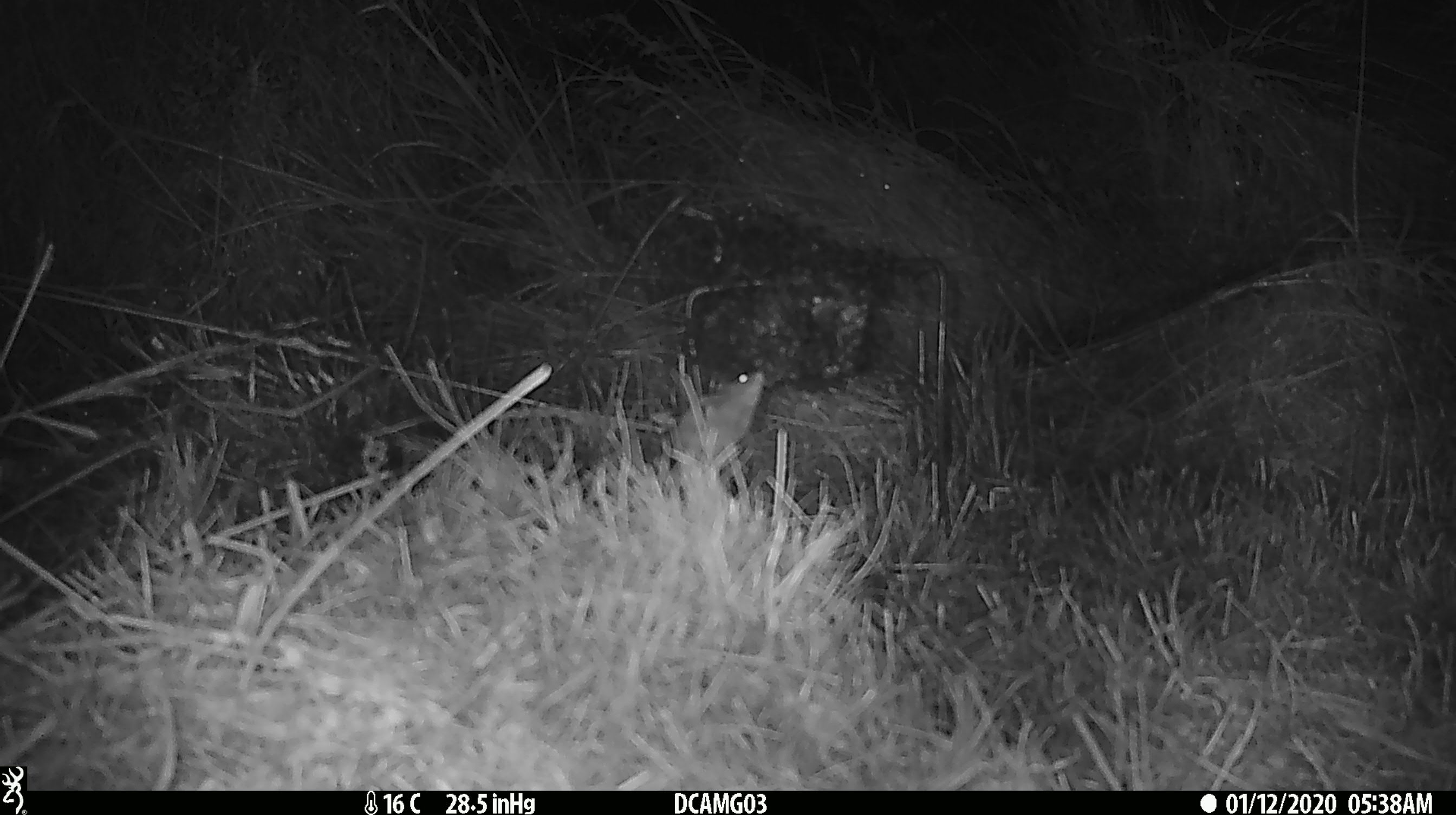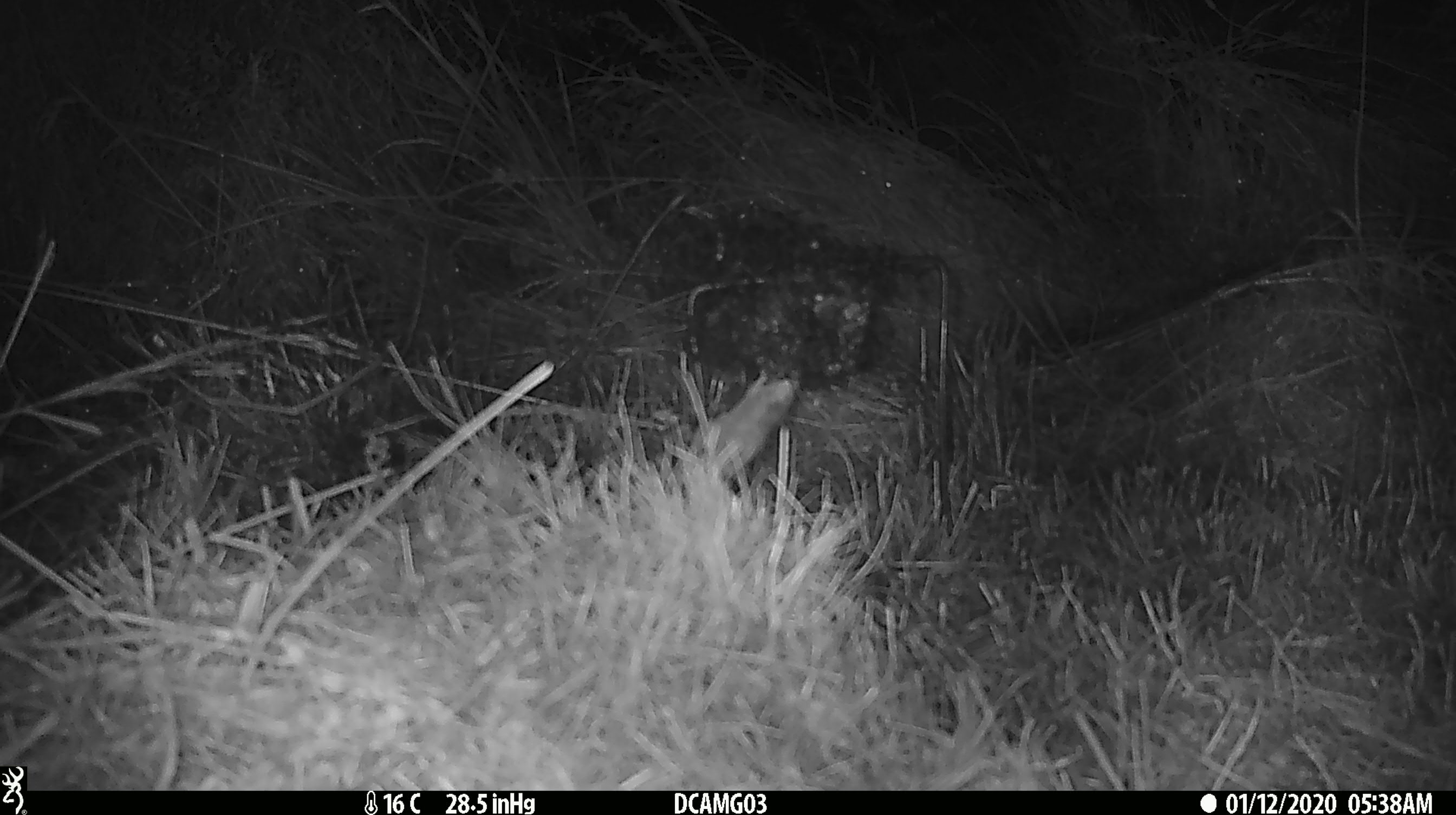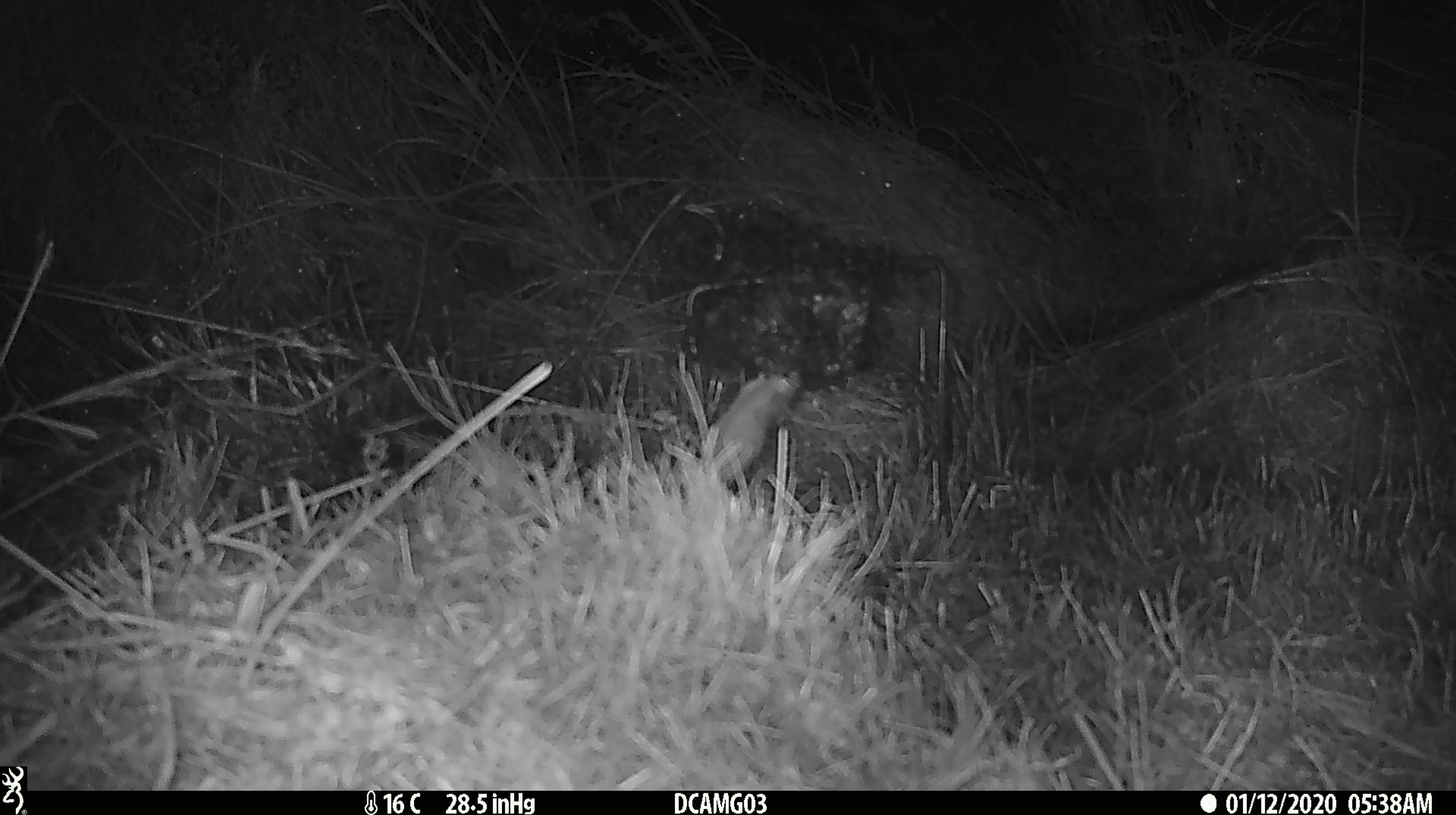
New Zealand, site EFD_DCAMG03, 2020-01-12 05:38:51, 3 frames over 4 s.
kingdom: Animalia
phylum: Chordata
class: Mammalia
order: Rodentia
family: Muridae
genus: Mus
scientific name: Mus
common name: mouse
Mouse (Mus).